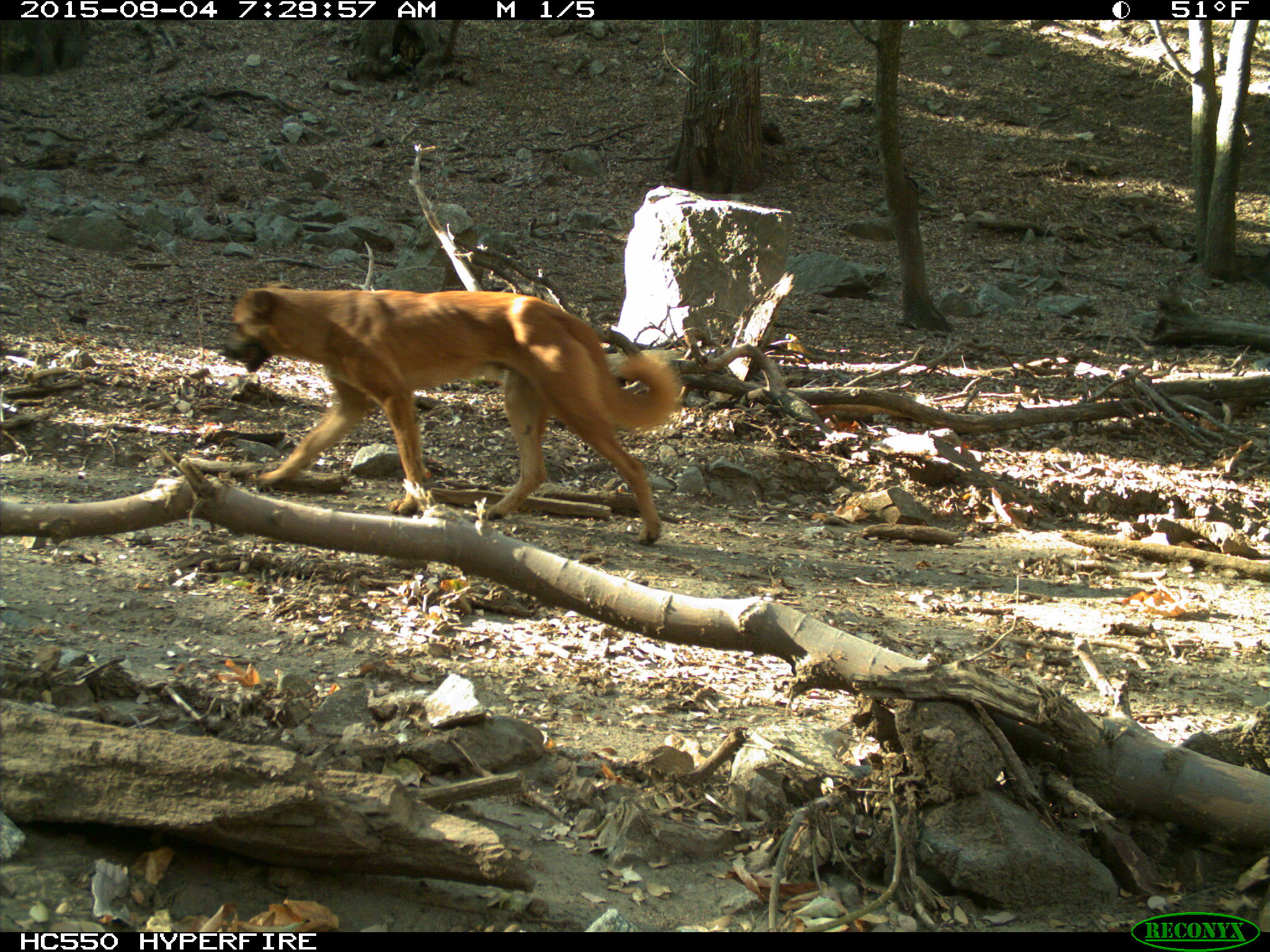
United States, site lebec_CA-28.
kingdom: Animalia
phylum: Chordata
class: Mammalia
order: Carnivora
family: Canidae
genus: Canis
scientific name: Canis familiaris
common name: domestic dog